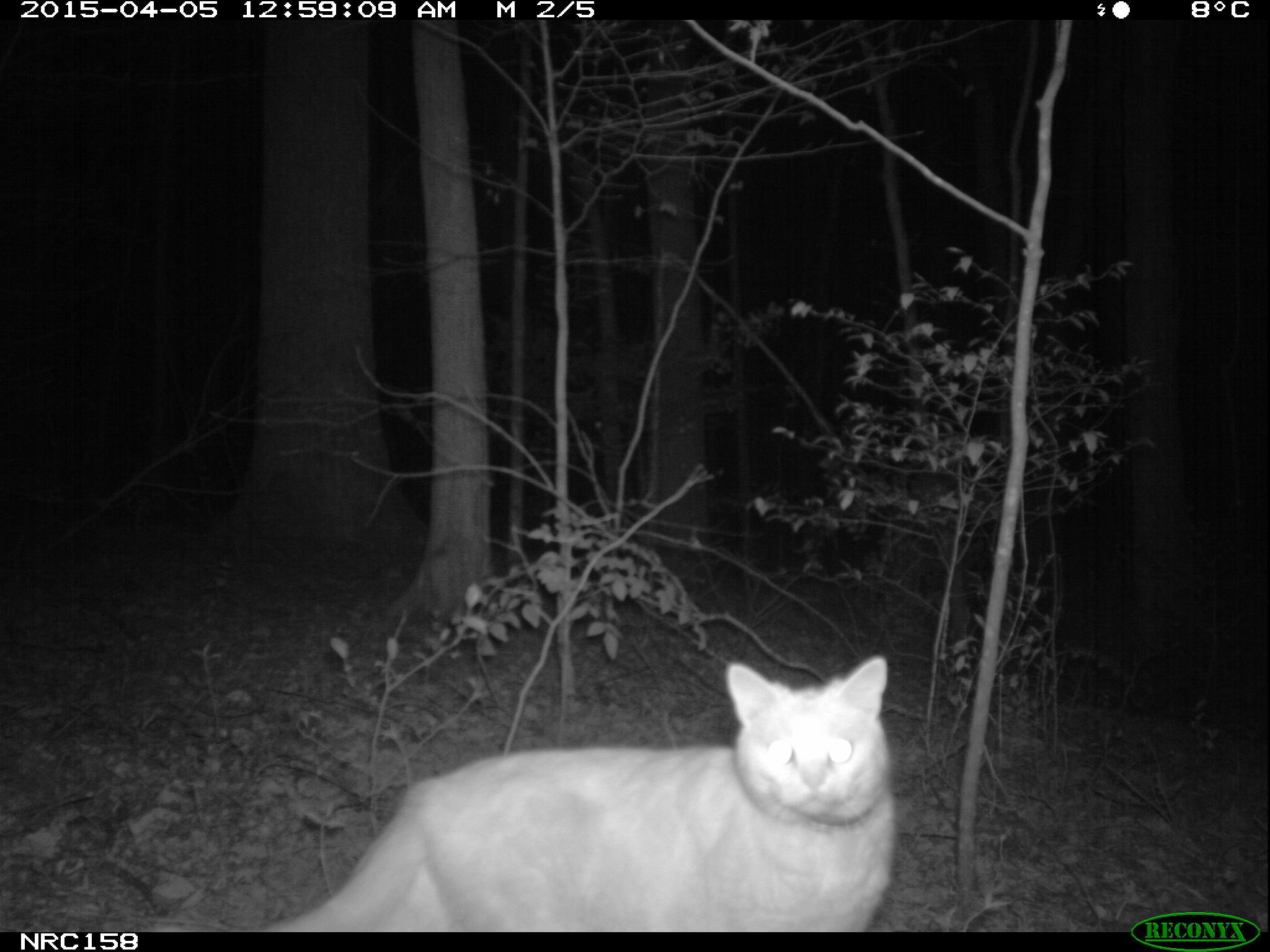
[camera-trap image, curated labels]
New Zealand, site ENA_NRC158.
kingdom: Animalia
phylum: Chordata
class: Mammalia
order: Carnivora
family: Felidae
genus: Felis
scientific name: Felis catus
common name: domestic cat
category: cat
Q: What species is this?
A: Cat (domestic cat) (Felis catus).